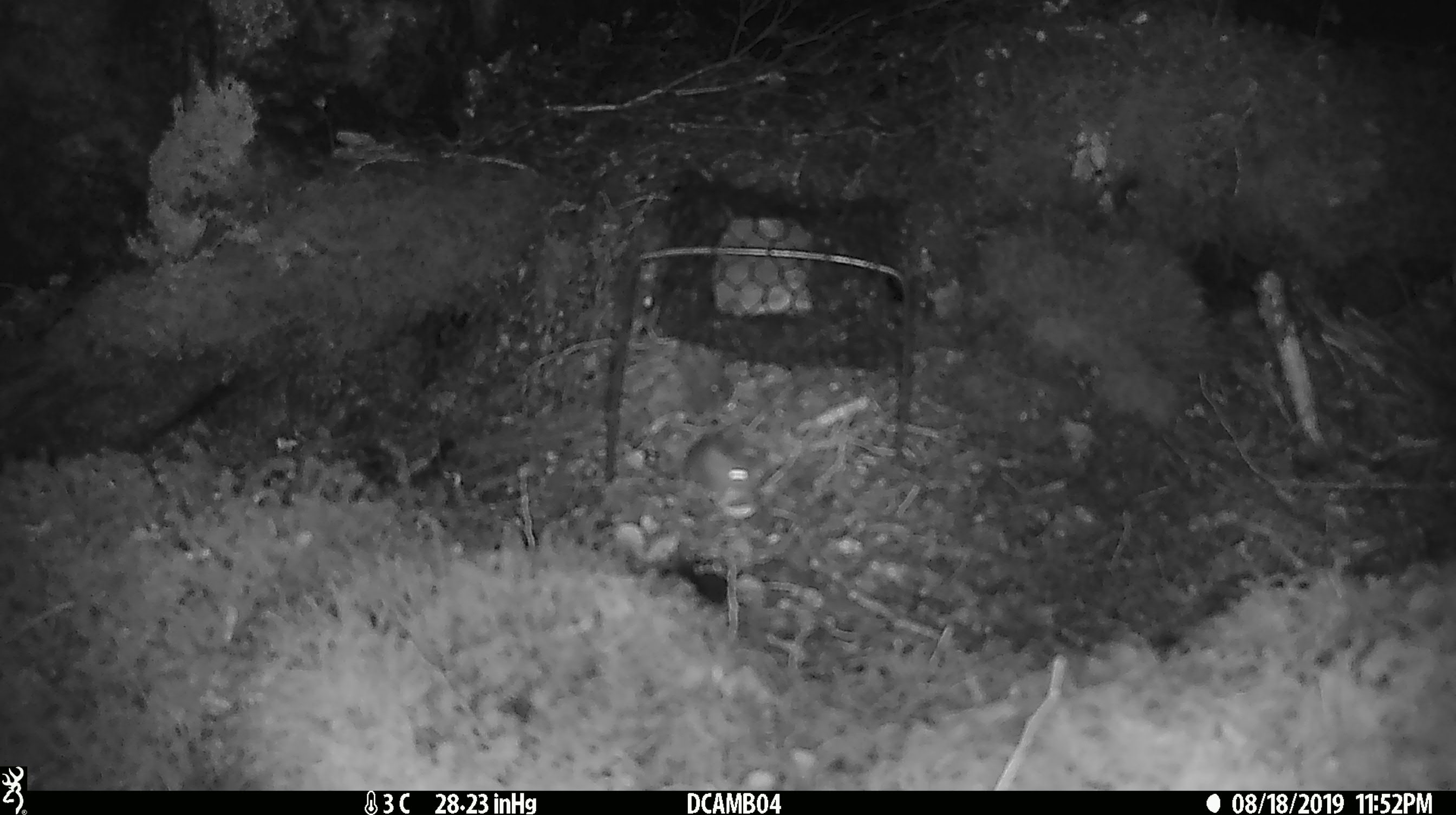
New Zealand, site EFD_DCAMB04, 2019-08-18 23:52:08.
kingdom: Animalia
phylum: Chordata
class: Mammalia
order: Rodentia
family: Muridae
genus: Mus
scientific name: Mus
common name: mouse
Mouse (Mus).